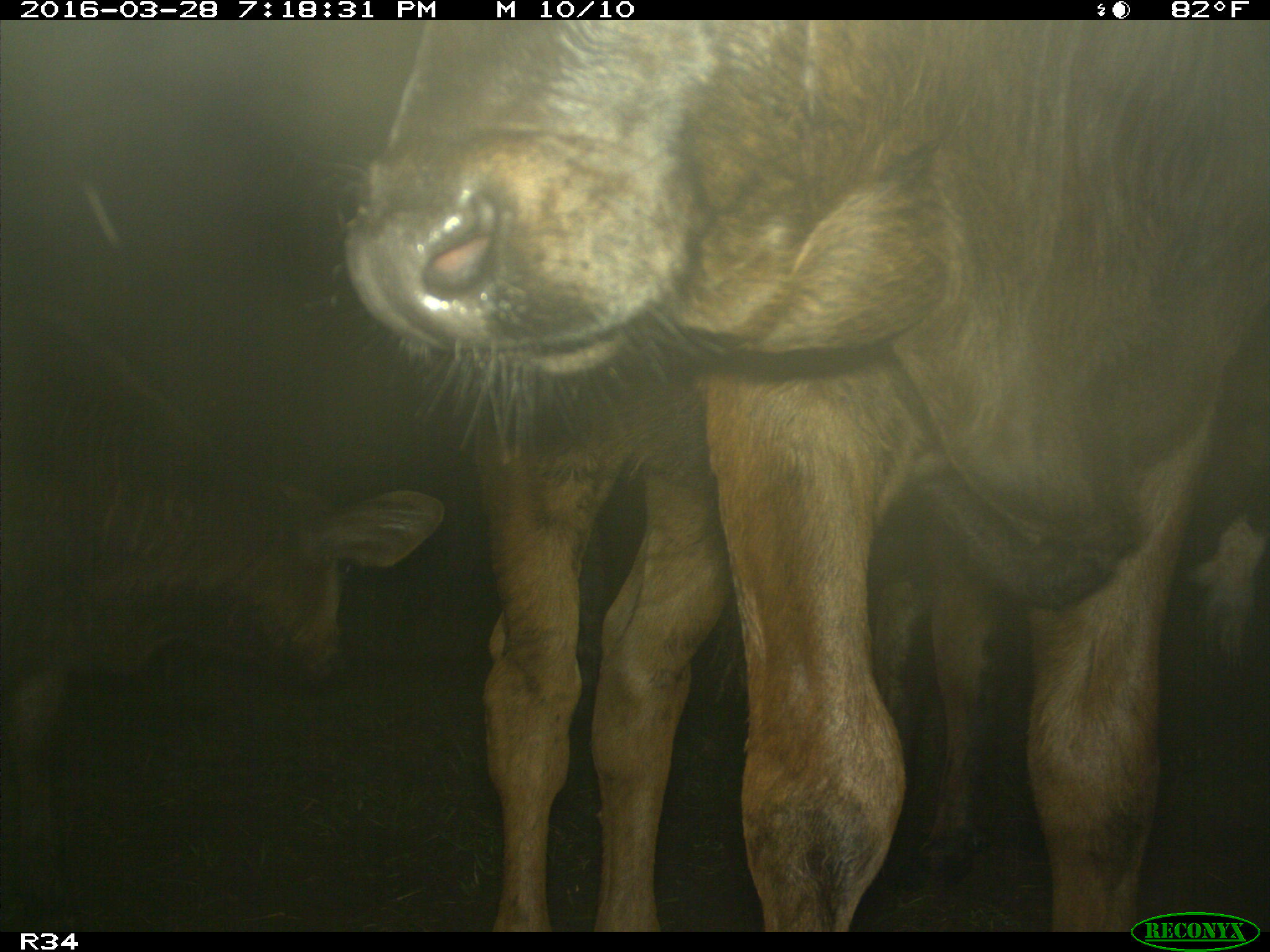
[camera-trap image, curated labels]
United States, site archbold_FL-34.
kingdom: Animalia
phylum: Chordata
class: Mammalia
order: Artiodactyla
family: Bovidae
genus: Bos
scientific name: Bos taurus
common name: domestic cow